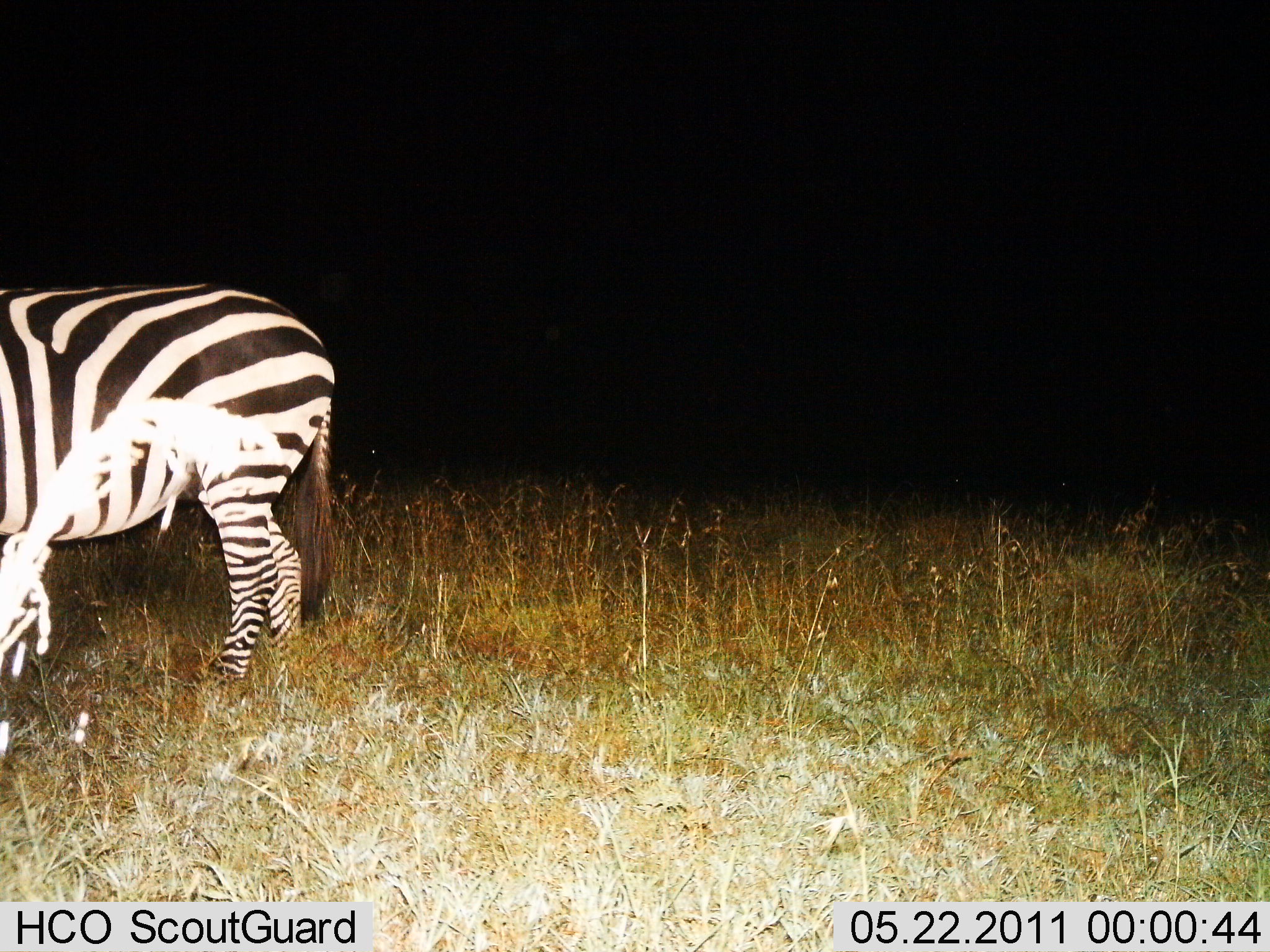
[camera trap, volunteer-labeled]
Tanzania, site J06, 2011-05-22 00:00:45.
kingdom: Animalia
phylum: Chordata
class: Mammalia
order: Perissodactyla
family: Equidae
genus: Equus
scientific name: Equus quagga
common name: plains zebra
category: zebra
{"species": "zebra (plains zebra) (Equus quagga)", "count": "1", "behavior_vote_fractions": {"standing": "83%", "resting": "0%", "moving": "8%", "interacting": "0%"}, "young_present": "0%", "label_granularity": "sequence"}